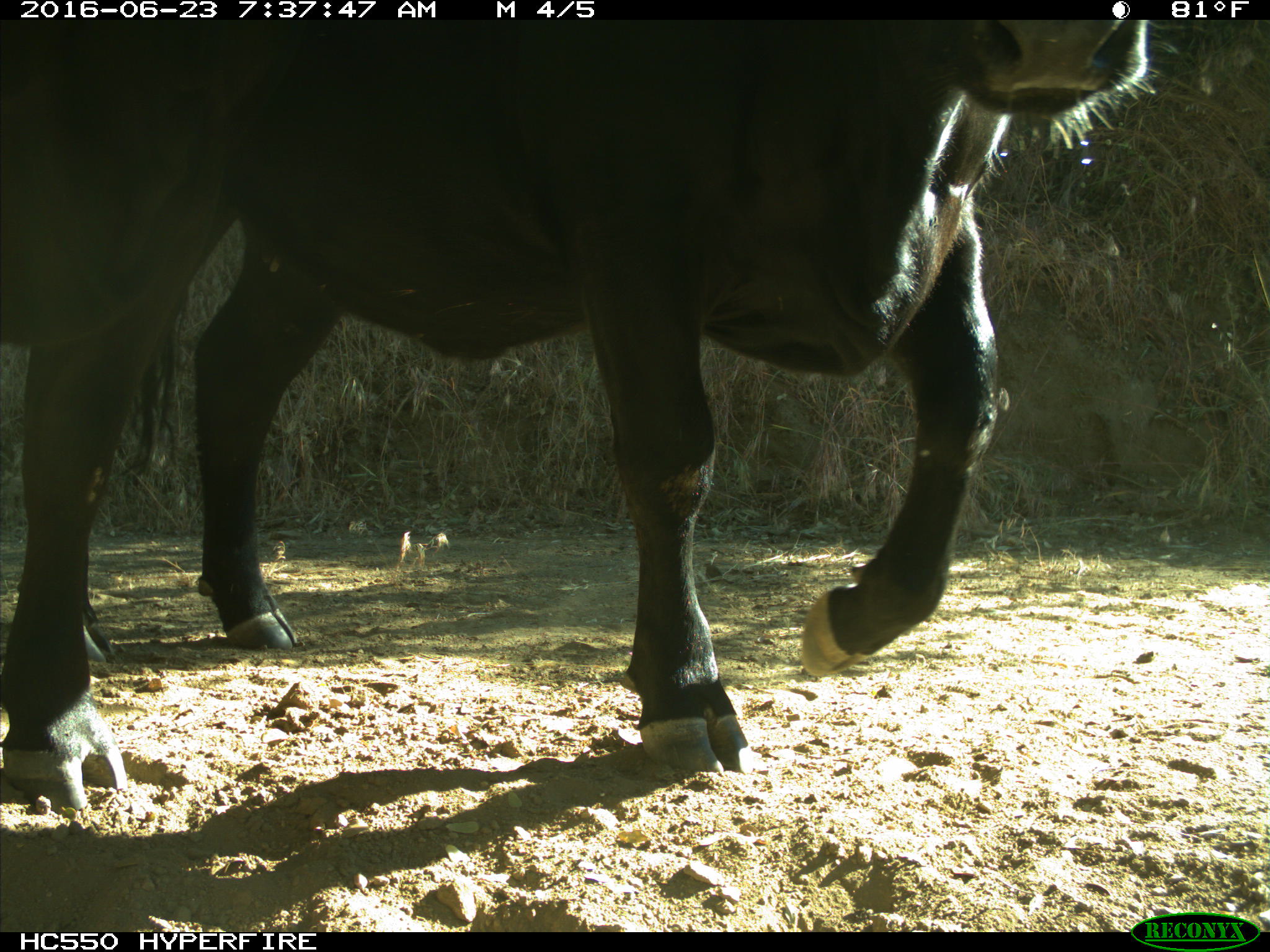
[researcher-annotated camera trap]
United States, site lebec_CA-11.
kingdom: Animalia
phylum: Chordata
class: Mammalia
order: Artiodactyla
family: Bovidae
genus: Bos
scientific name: Bos taurus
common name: domestic cow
Bos taurus (domestic cow).